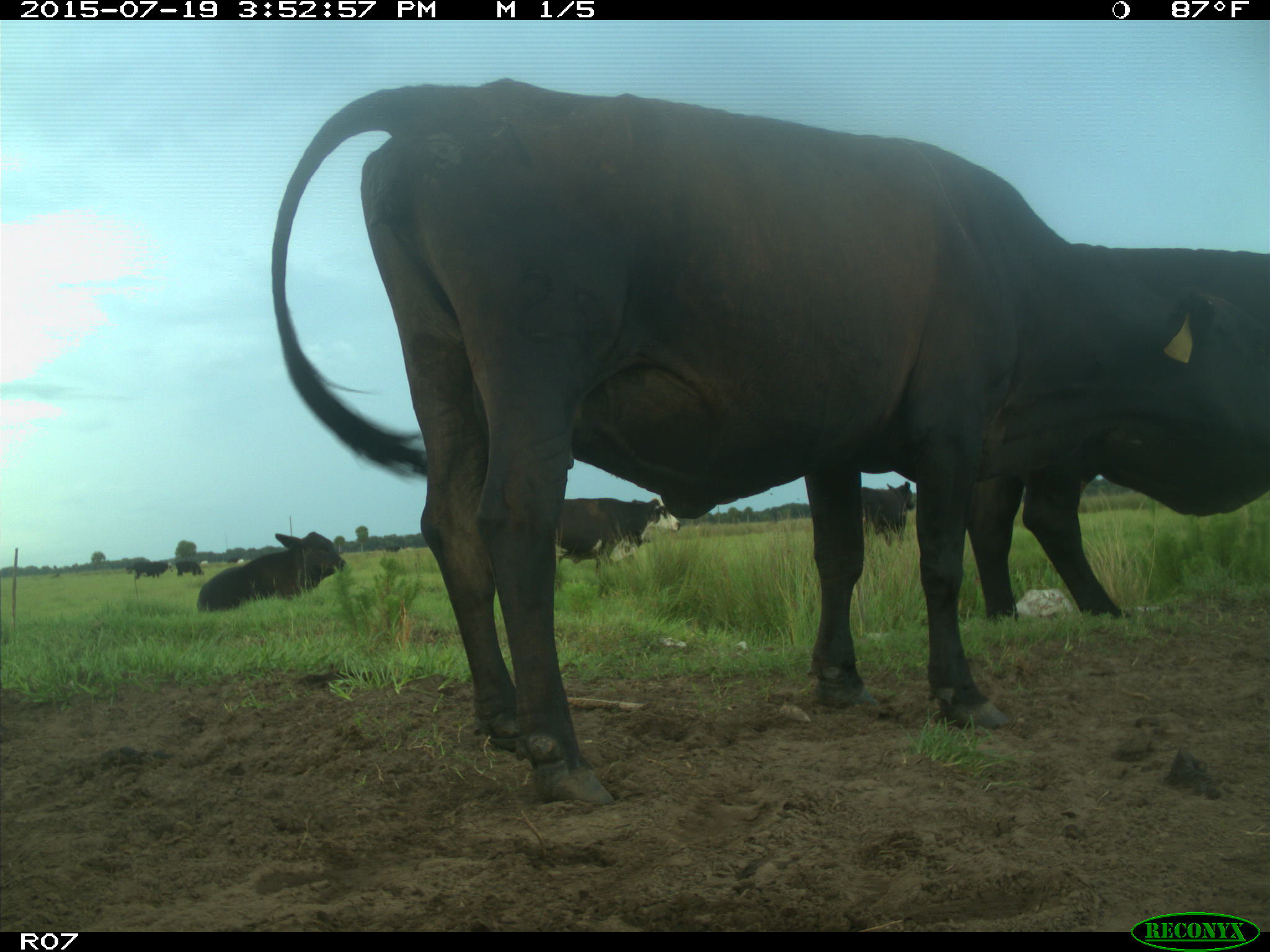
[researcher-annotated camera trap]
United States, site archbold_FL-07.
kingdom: Animalia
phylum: Chordata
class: Mammalia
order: Artiodactyla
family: Bovidae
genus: Bos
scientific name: Bos taurus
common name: domestic cow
Bos taurus (domestic cow).